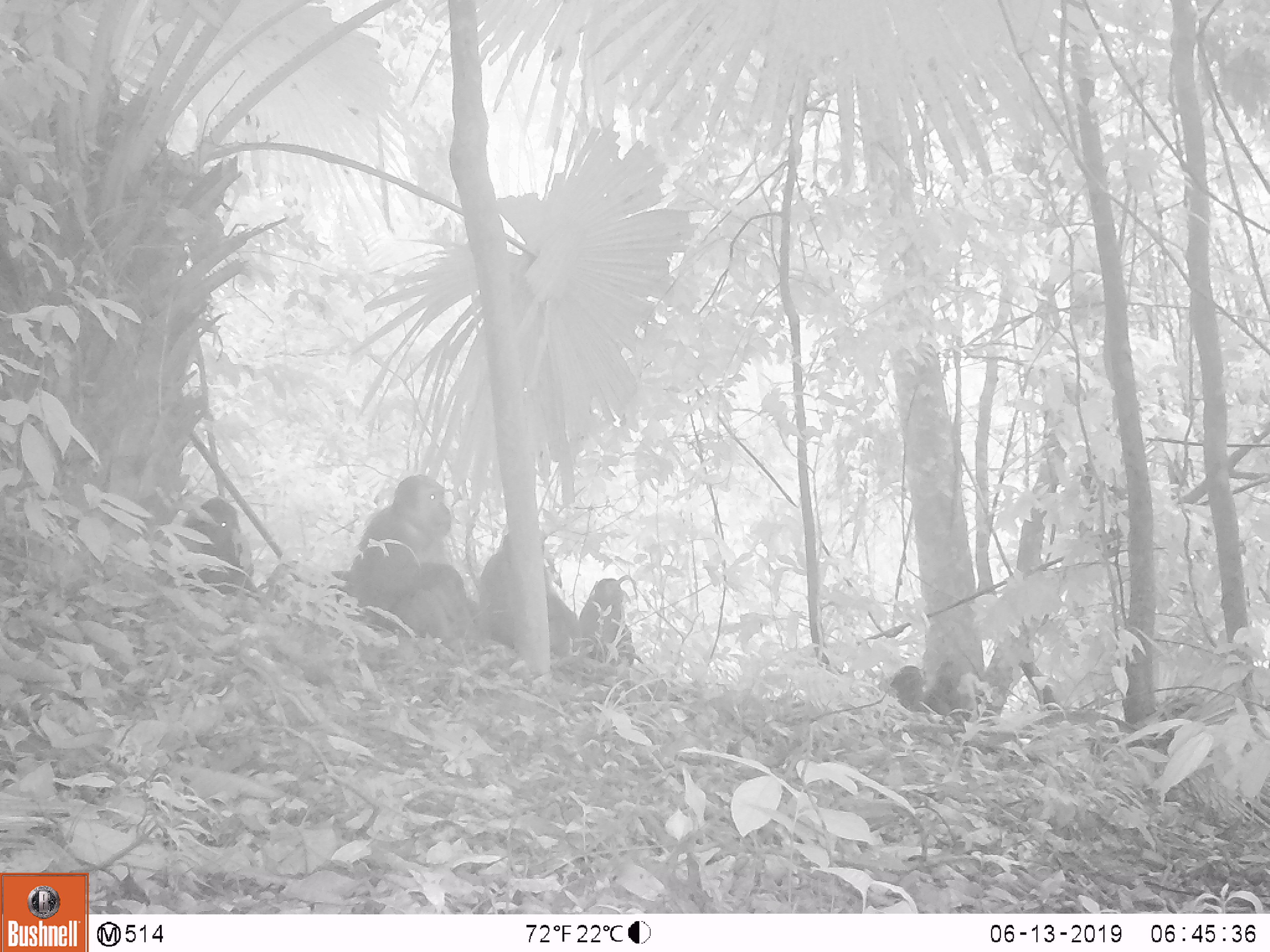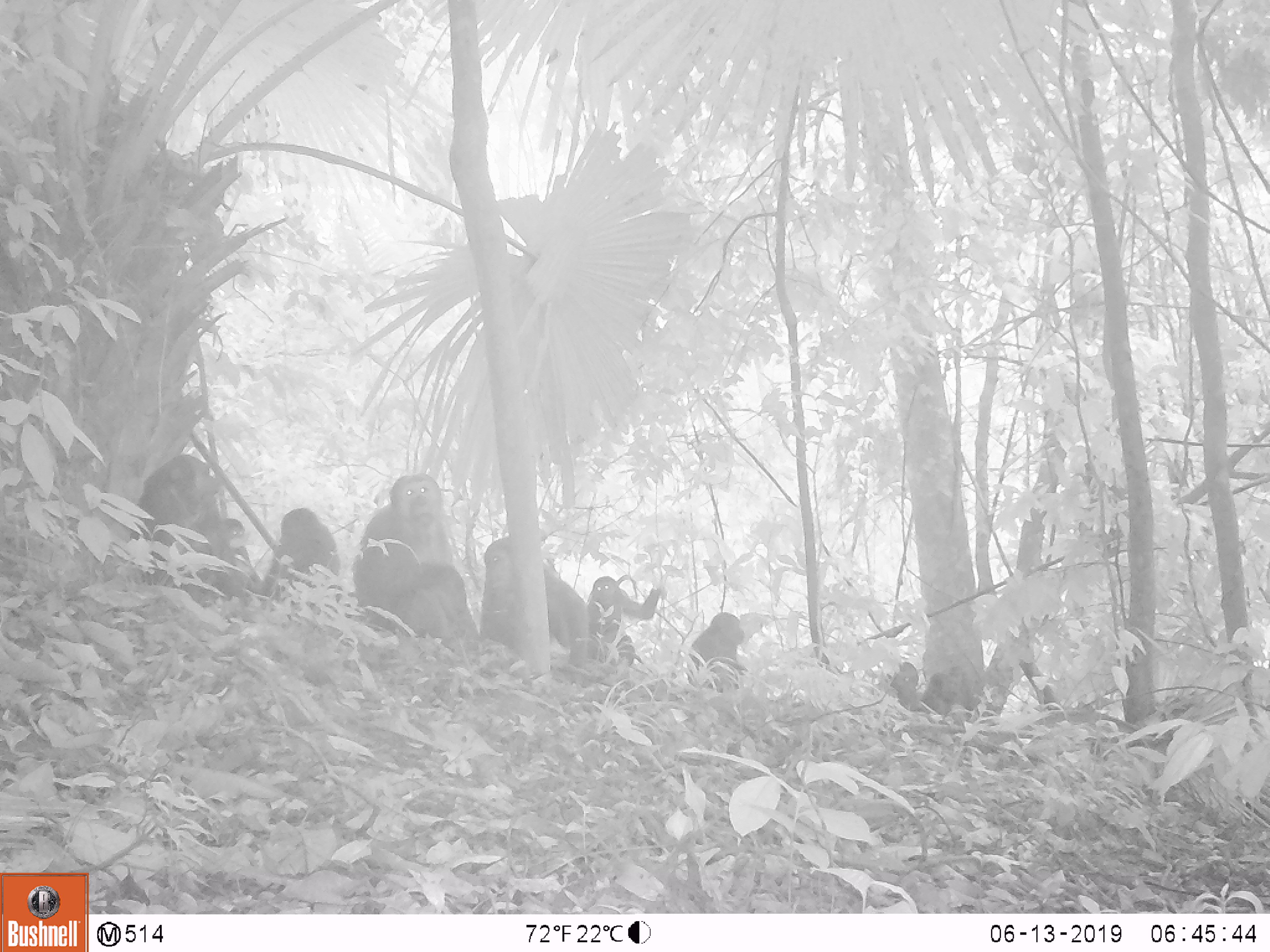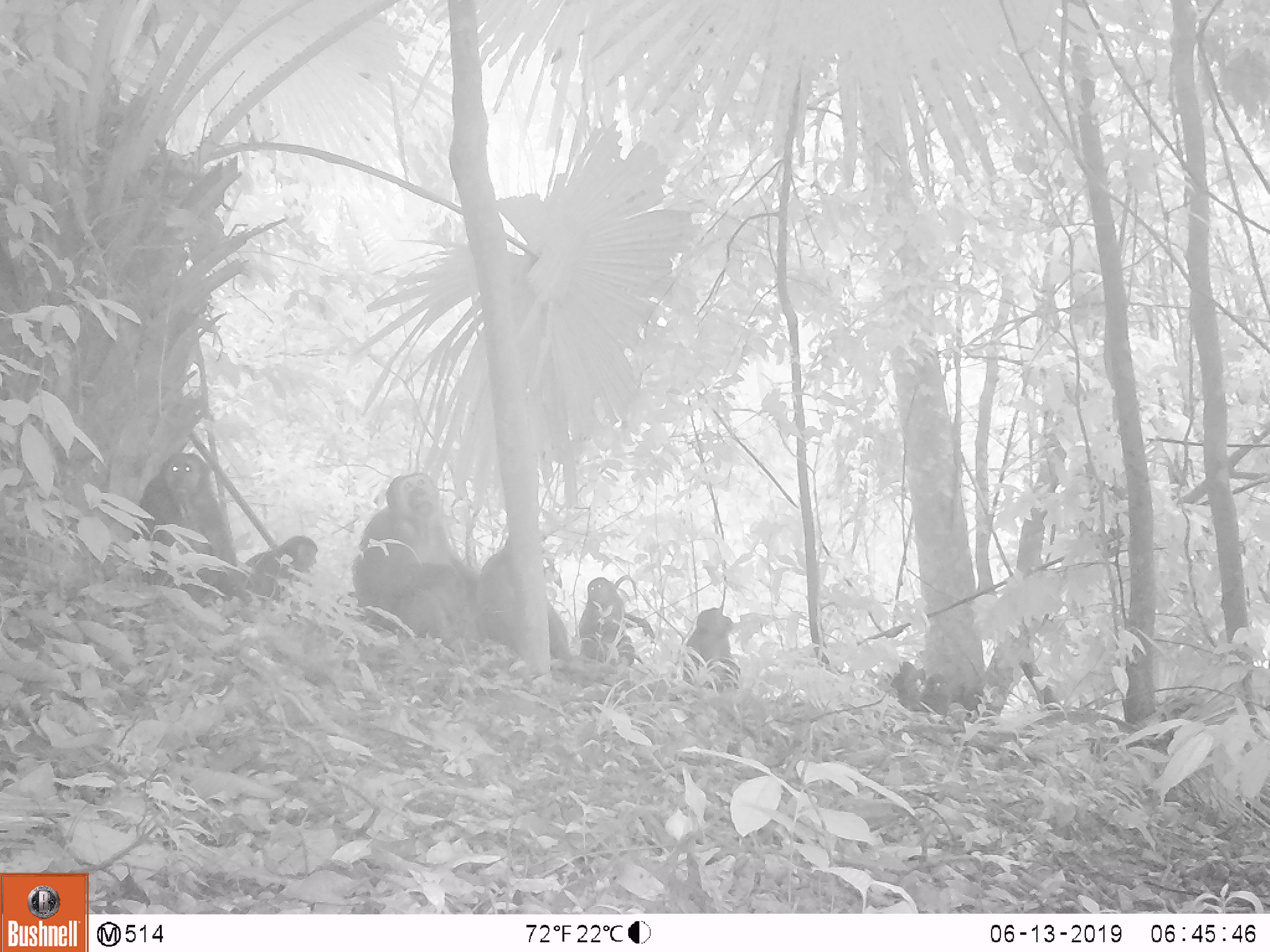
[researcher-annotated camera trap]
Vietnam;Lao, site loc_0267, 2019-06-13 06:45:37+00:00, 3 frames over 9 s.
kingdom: Animalia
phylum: Chordata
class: Mammalia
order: Primates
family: Cercopithecidae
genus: Macaca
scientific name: Macaca arctoides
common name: stump-tailed macaque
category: stump tailed macaque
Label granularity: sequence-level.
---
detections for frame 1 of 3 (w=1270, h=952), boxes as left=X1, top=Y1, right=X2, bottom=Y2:
stump tailed macaque: left=353, top=469, right=482, bottom=654; left=479, top=526, right=577, bottom=665; left=156, top=495, right=255, bottom=593; left=577, top=572, right=637, bottom=666; left=927, top=656, right=979, bottom=719; left=876, top=664, right=925, bottom=711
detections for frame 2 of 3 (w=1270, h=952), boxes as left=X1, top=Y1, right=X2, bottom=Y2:
stump tailed macaque: left=353, top=472, right=482, bottom=645; left=130, top=452, right=221, bottom=610; left=481, top=535, right=588, bottom=667; left=264, top=507, right=343, bottom=615; left=587, top=573, right=662, bottom=668; left=686, top=610, right=744, bottom=692; left=210, top=517, right=264, bottom=601; left=891, top=660, right=922, bottom=713; left=924, top=673, right=952, bottom=716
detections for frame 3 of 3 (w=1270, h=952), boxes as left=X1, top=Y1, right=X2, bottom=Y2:
stump tailed macaque: left=352, top=471, right=480, bottom=645; left=135, top=450, right=238, bottom=605; left=484, top=528, right=569, bottom=657; left=575, top=570, right=655, bottom=667; left=241, top=535, right=319, bottom=619; left=677, top=603, right=743, bottom=690; left=890, top=661, right=923, bottom=714; left=926, top=674, right=954, bottom=717